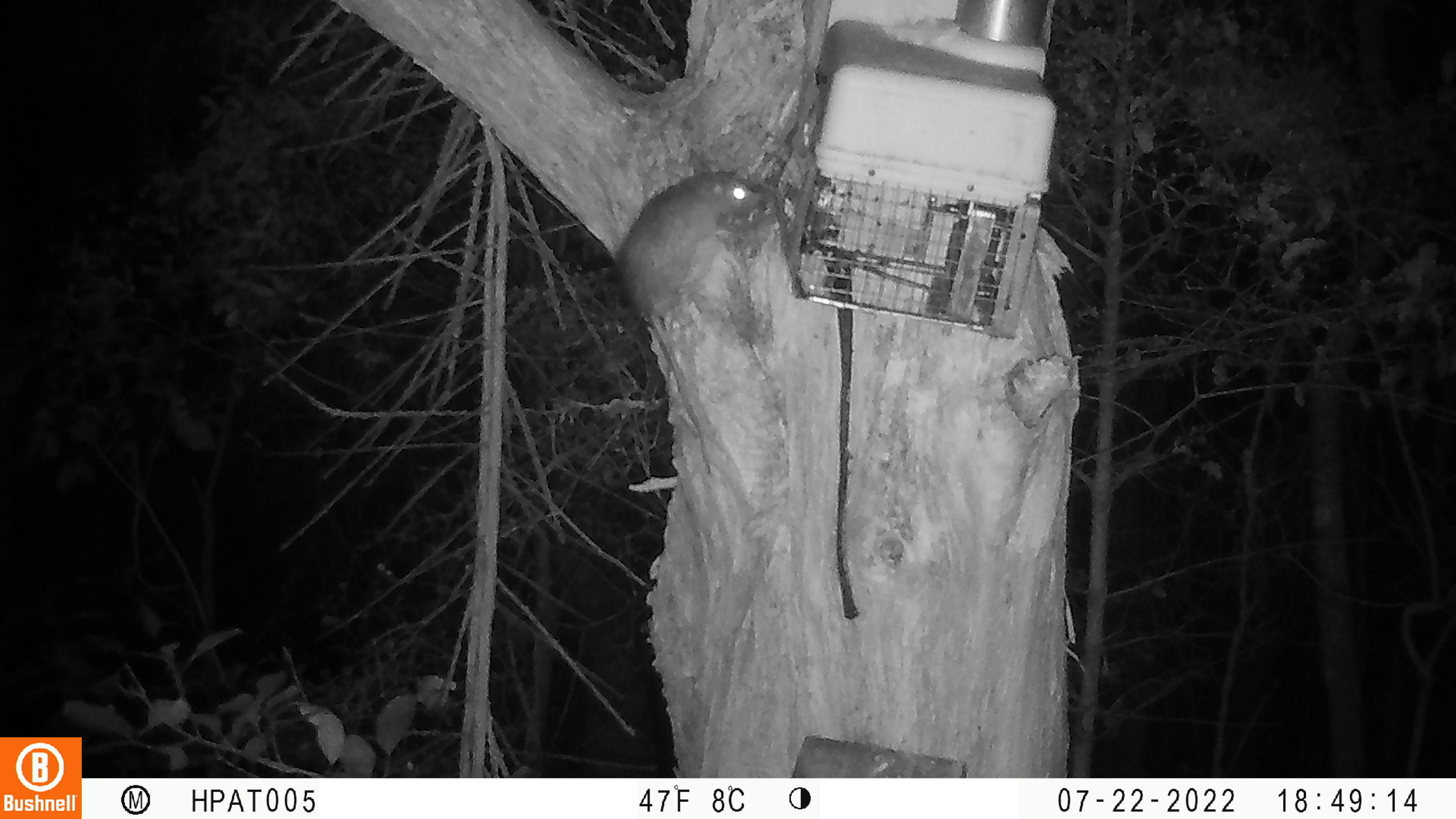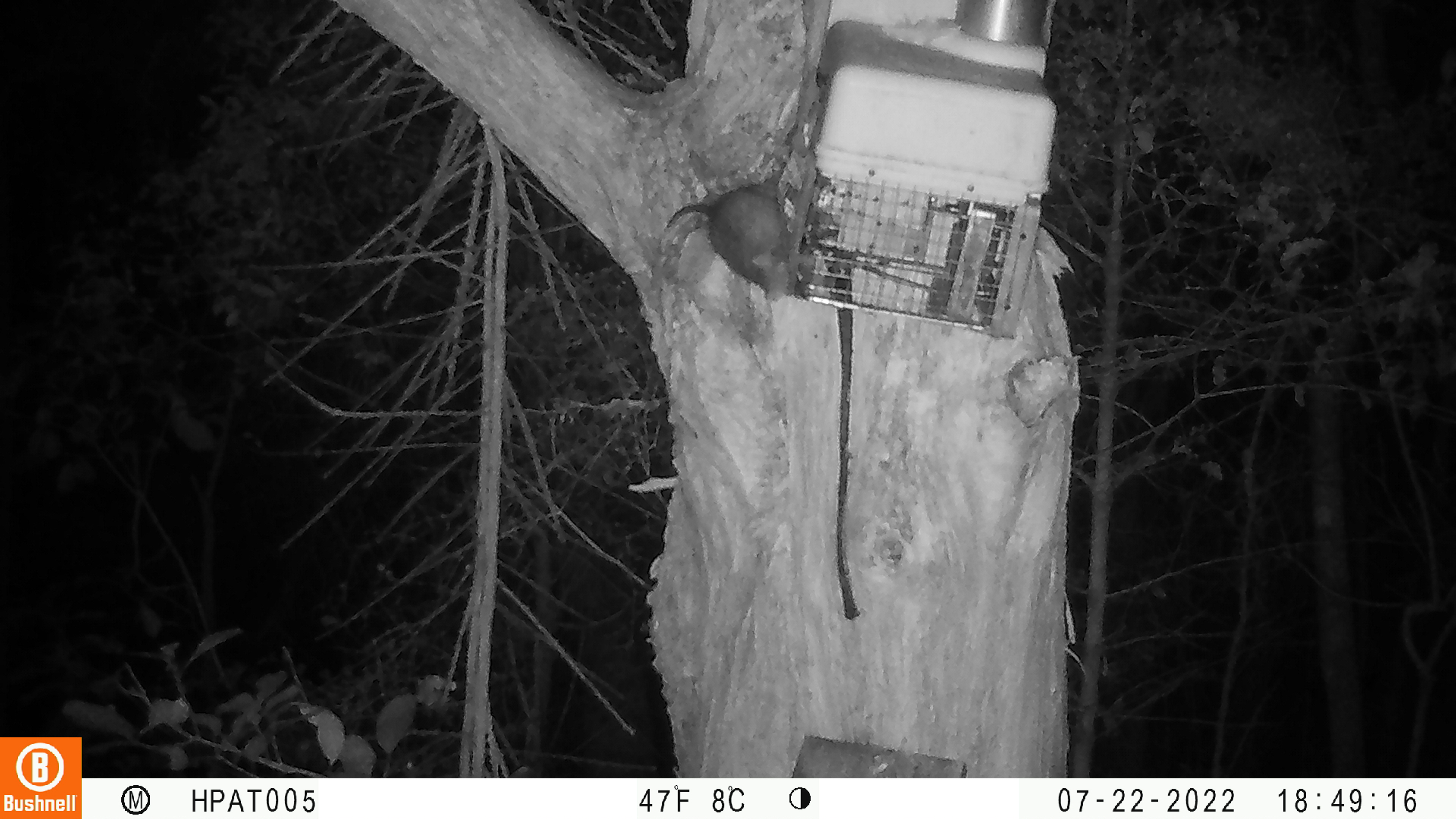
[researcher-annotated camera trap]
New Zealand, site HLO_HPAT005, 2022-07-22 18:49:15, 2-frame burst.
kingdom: Animalia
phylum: Chordata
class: Mammalia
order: Rodentia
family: Muridae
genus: Rattus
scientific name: Rattus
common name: rat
Rat (Rattus).